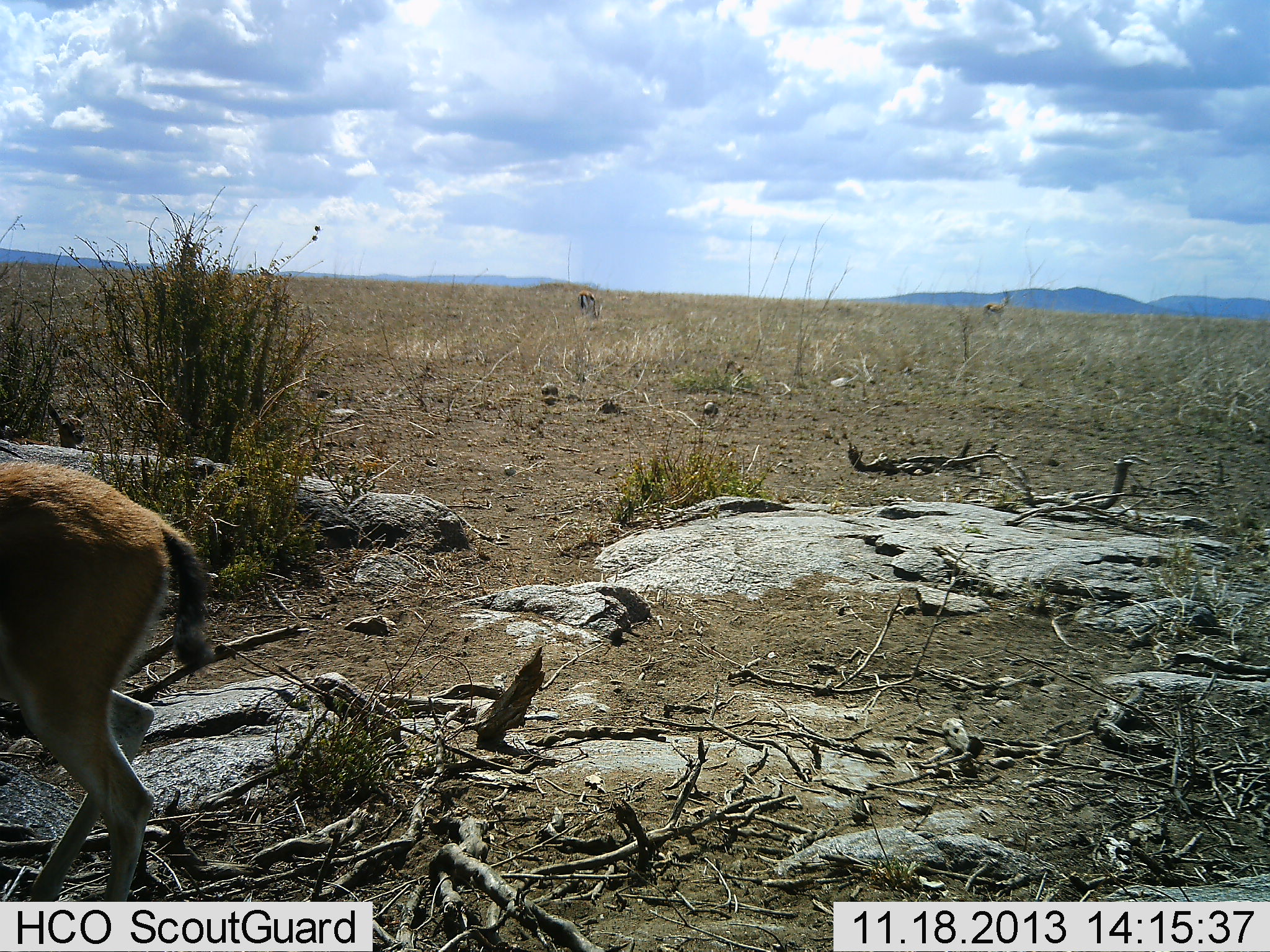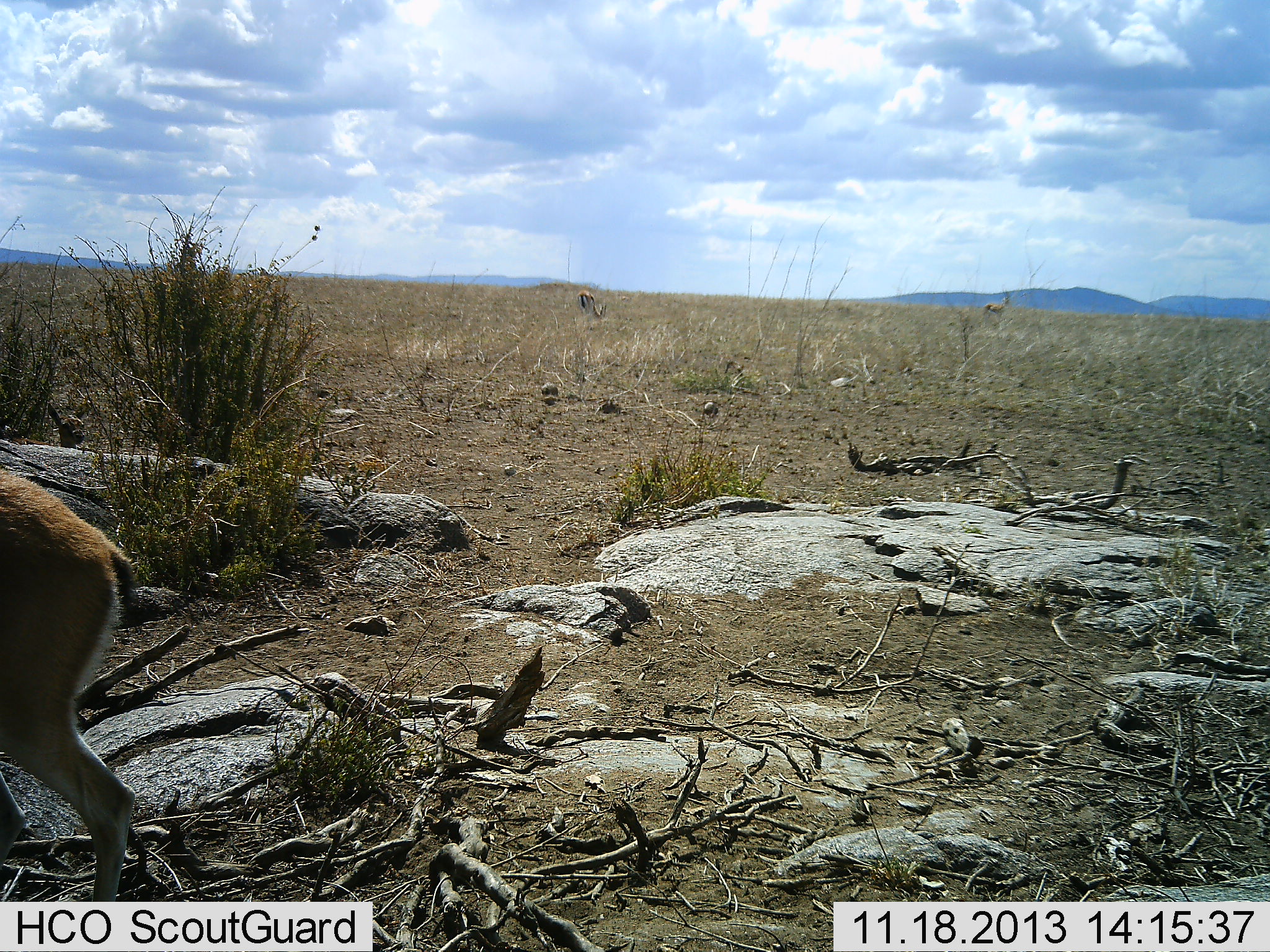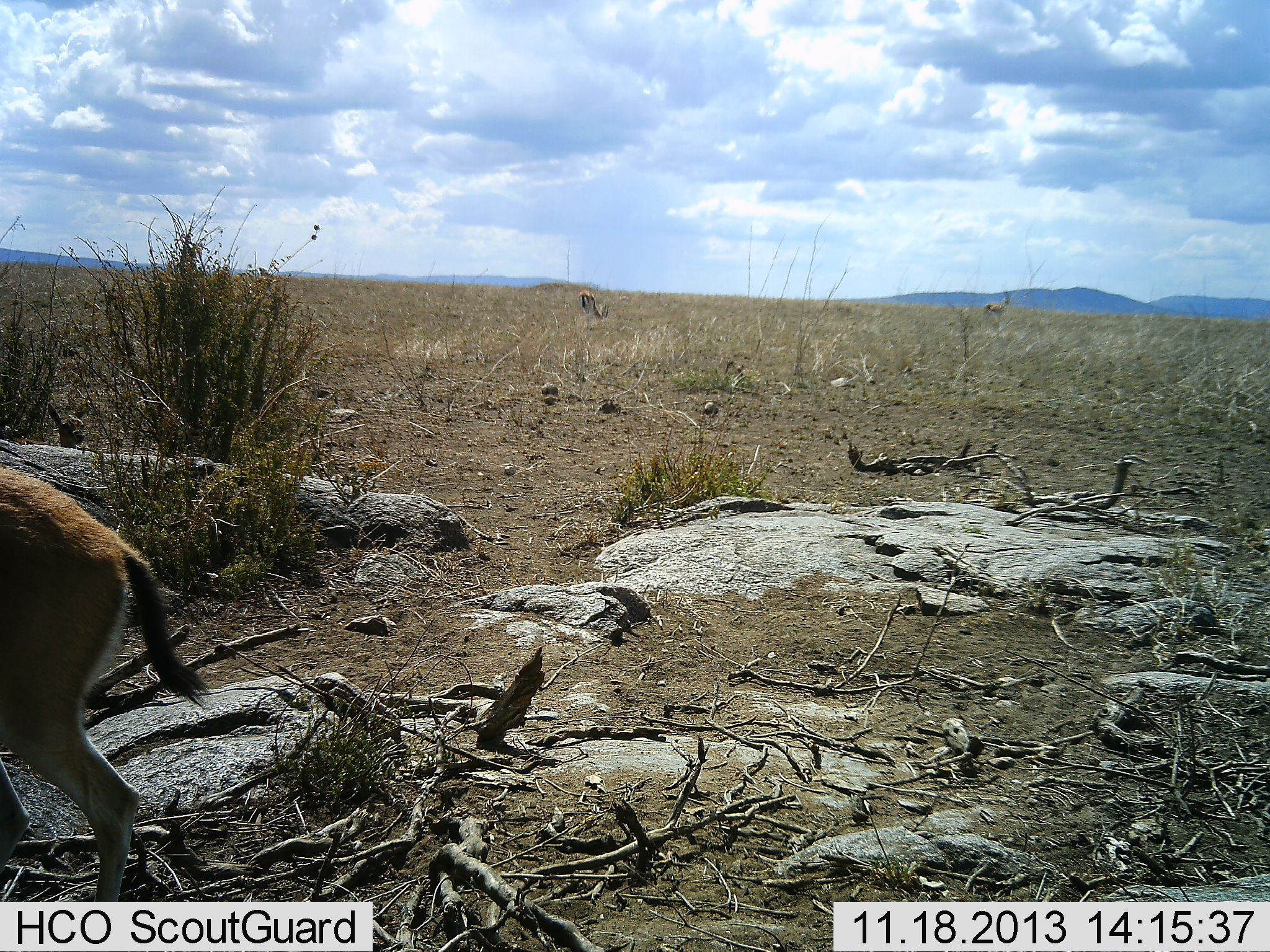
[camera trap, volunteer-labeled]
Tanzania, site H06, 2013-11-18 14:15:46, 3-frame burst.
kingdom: Animalia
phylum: Chordata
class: Mammalia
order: Artiodactyla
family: Bovidae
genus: Eudorcas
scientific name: Eudorcas thomsonii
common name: thomson's gazelle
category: gazellethomsons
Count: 3.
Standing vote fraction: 70%.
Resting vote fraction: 0%.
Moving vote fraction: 20%.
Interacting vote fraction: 0%.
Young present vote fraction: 0%.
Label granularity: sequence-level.